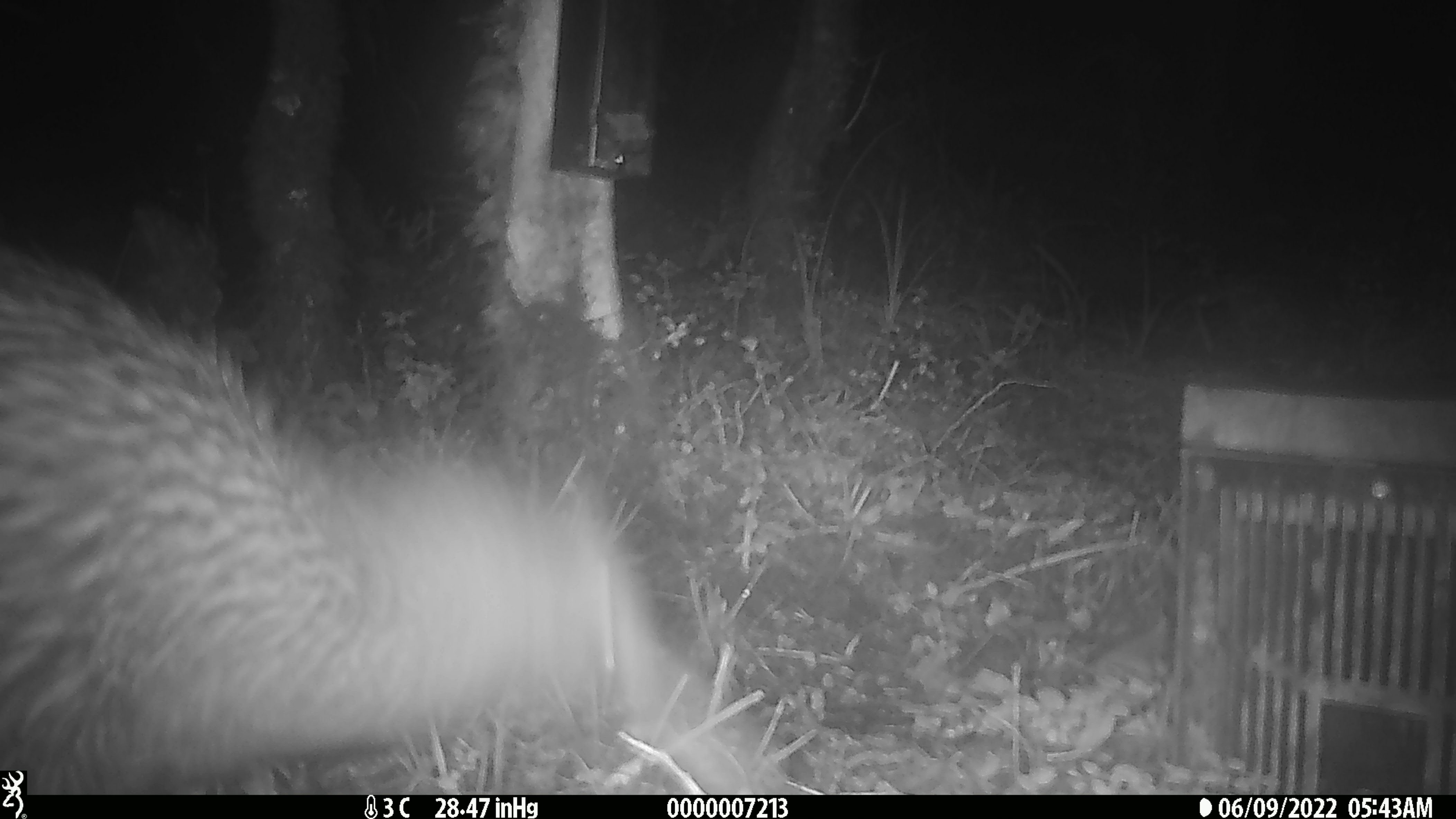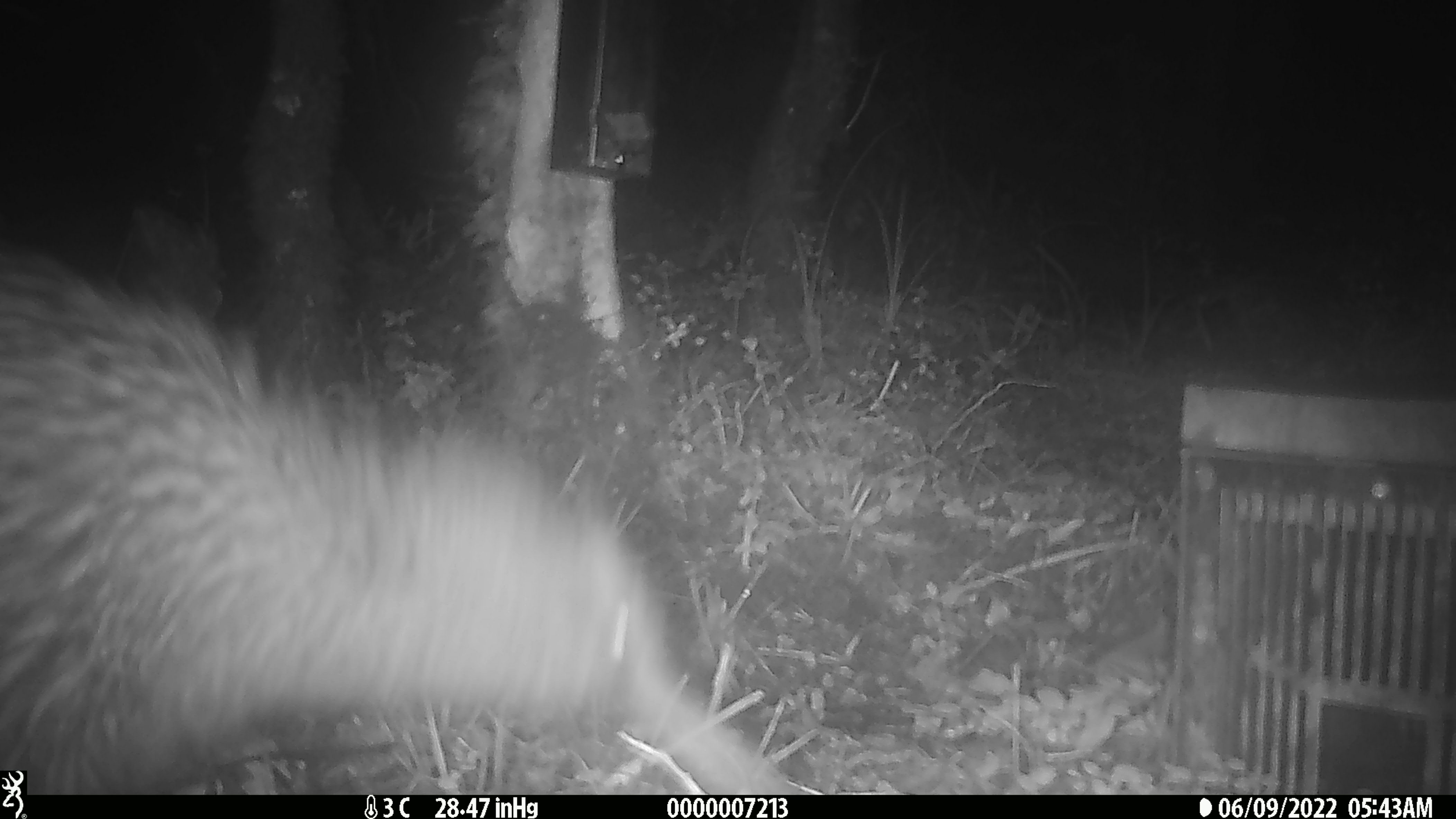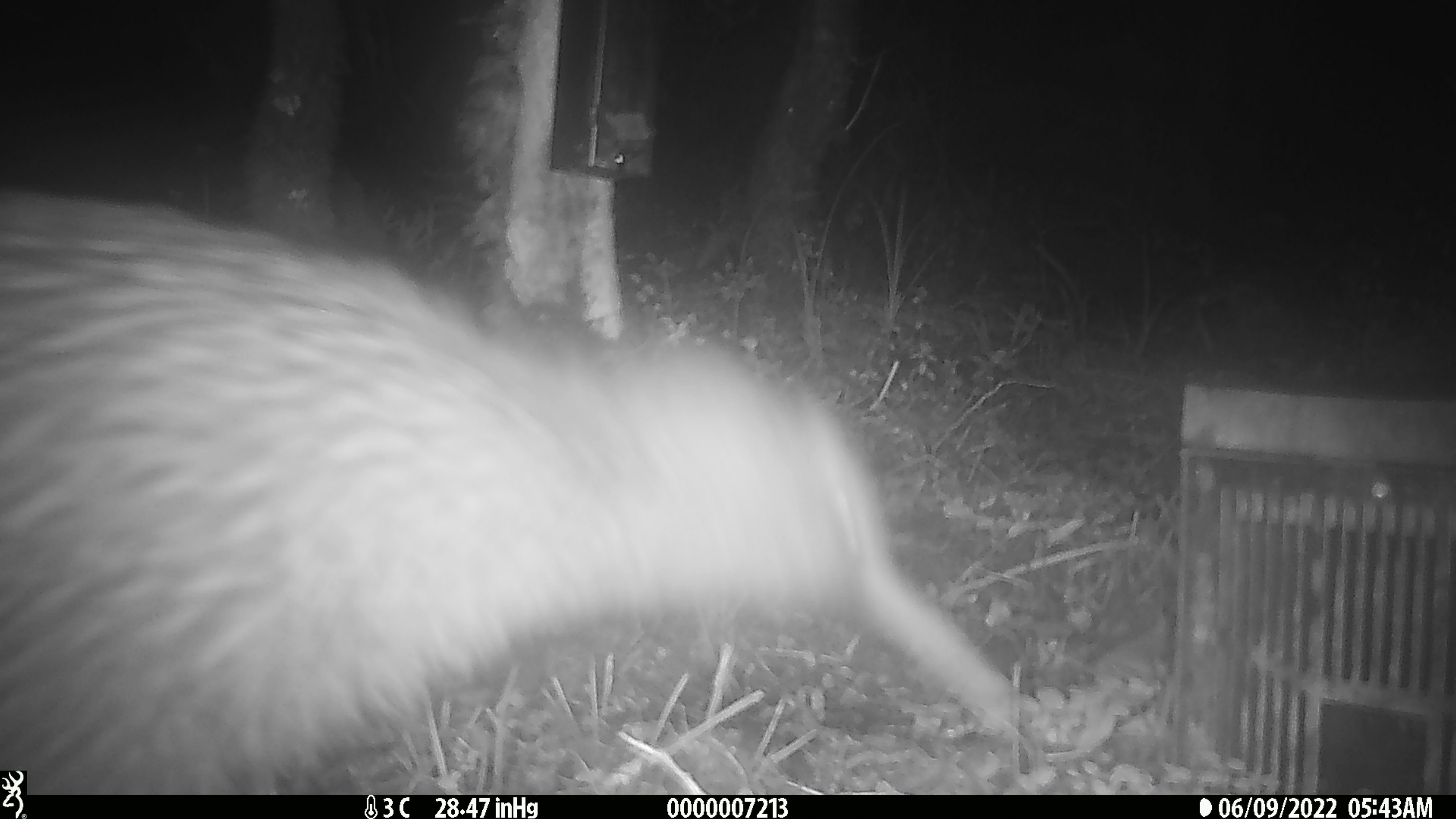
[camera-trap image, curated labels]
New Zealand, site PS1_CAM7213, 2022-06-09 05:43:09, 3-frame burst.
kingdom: Animalia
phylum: Chordata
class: Aves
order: Apterygiformes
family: Apterygidae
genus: Apteryx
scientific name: Apteryx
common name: kiwi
Kiwi (Apteryx).